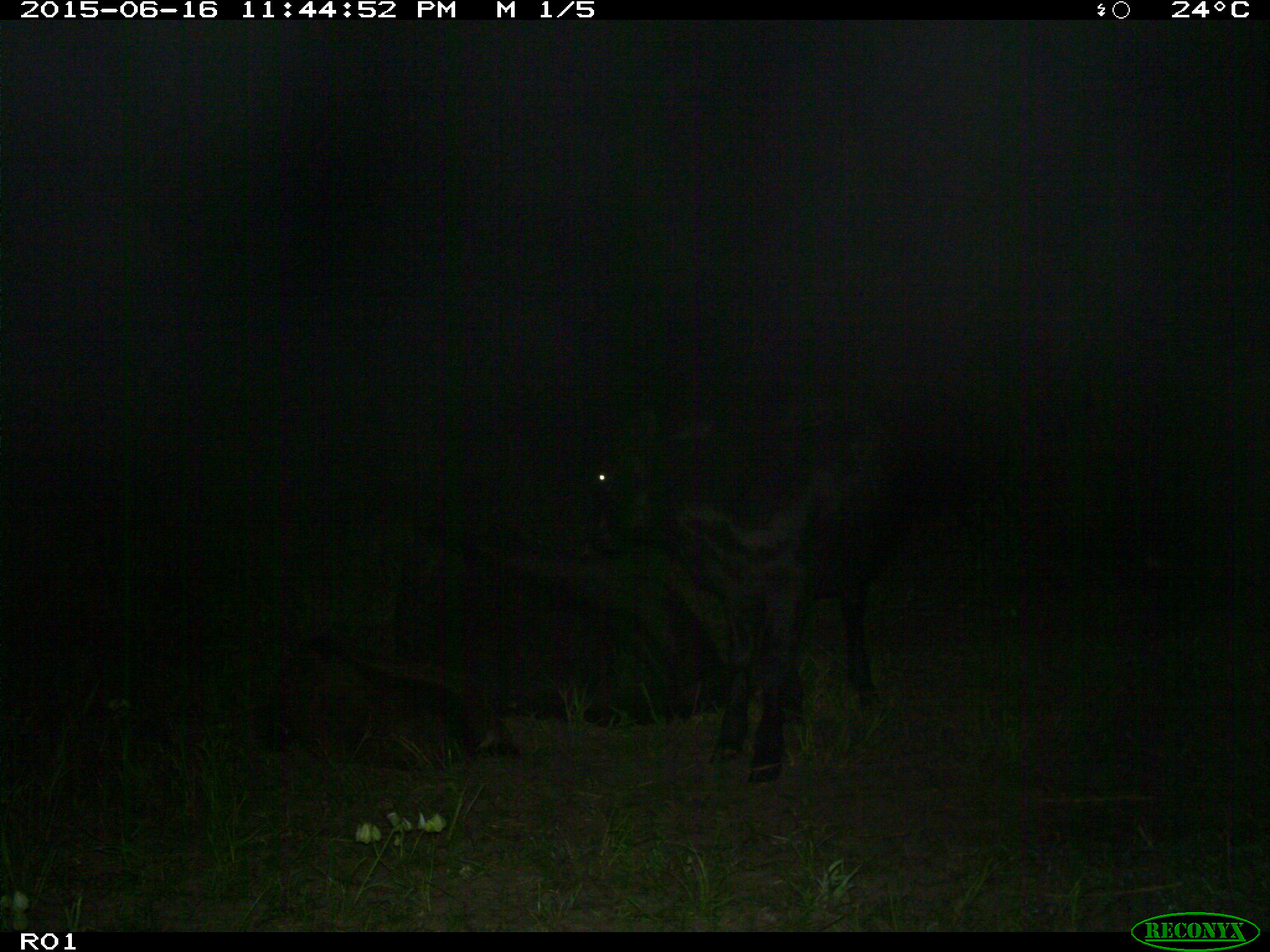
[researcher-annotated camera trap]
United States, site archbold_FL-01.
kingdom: Animalia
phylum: Chordata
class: Mammalia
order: Artiodactyla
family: Bovidae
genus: Bos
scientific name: Bos taurus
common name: domestic cow